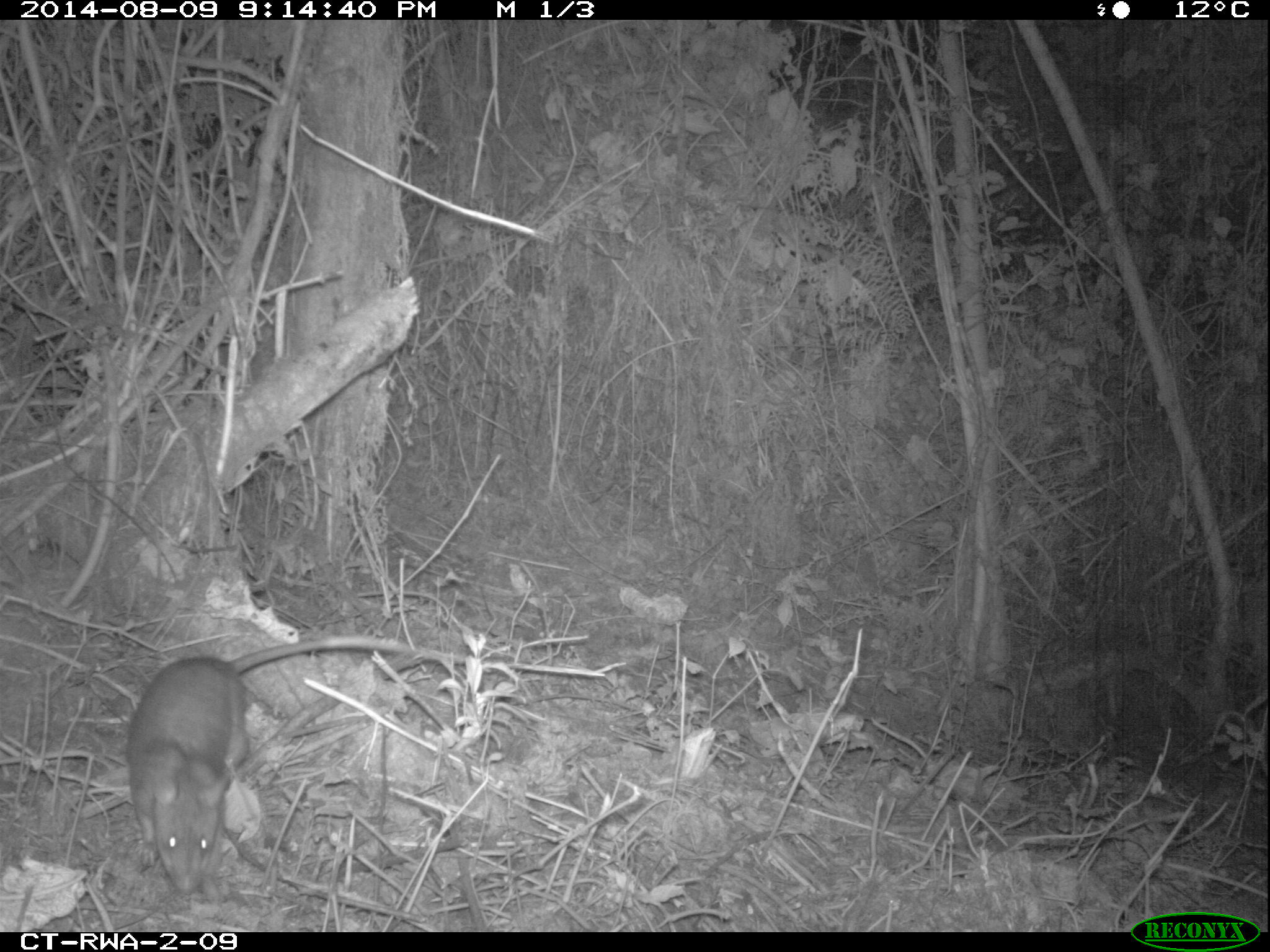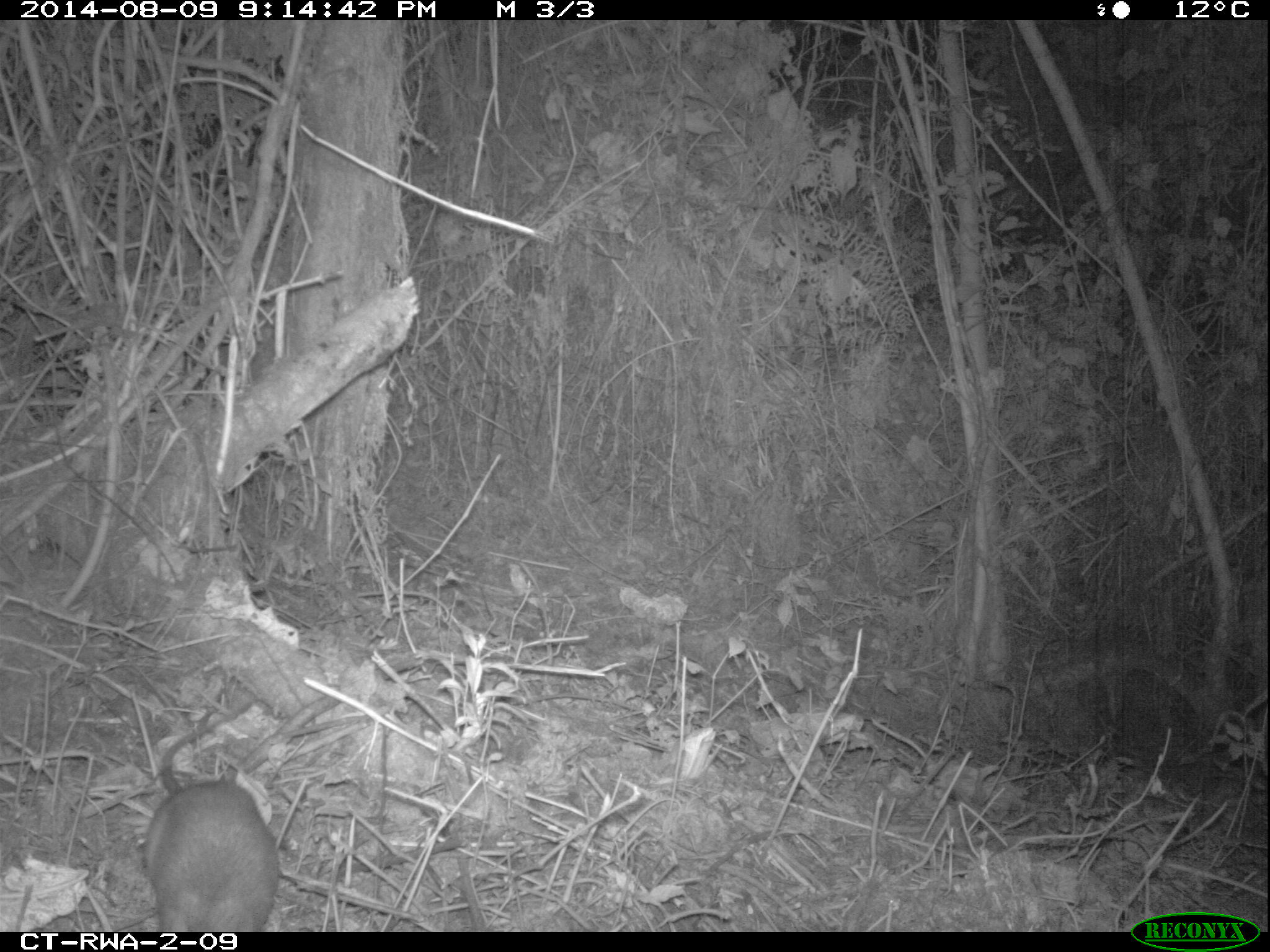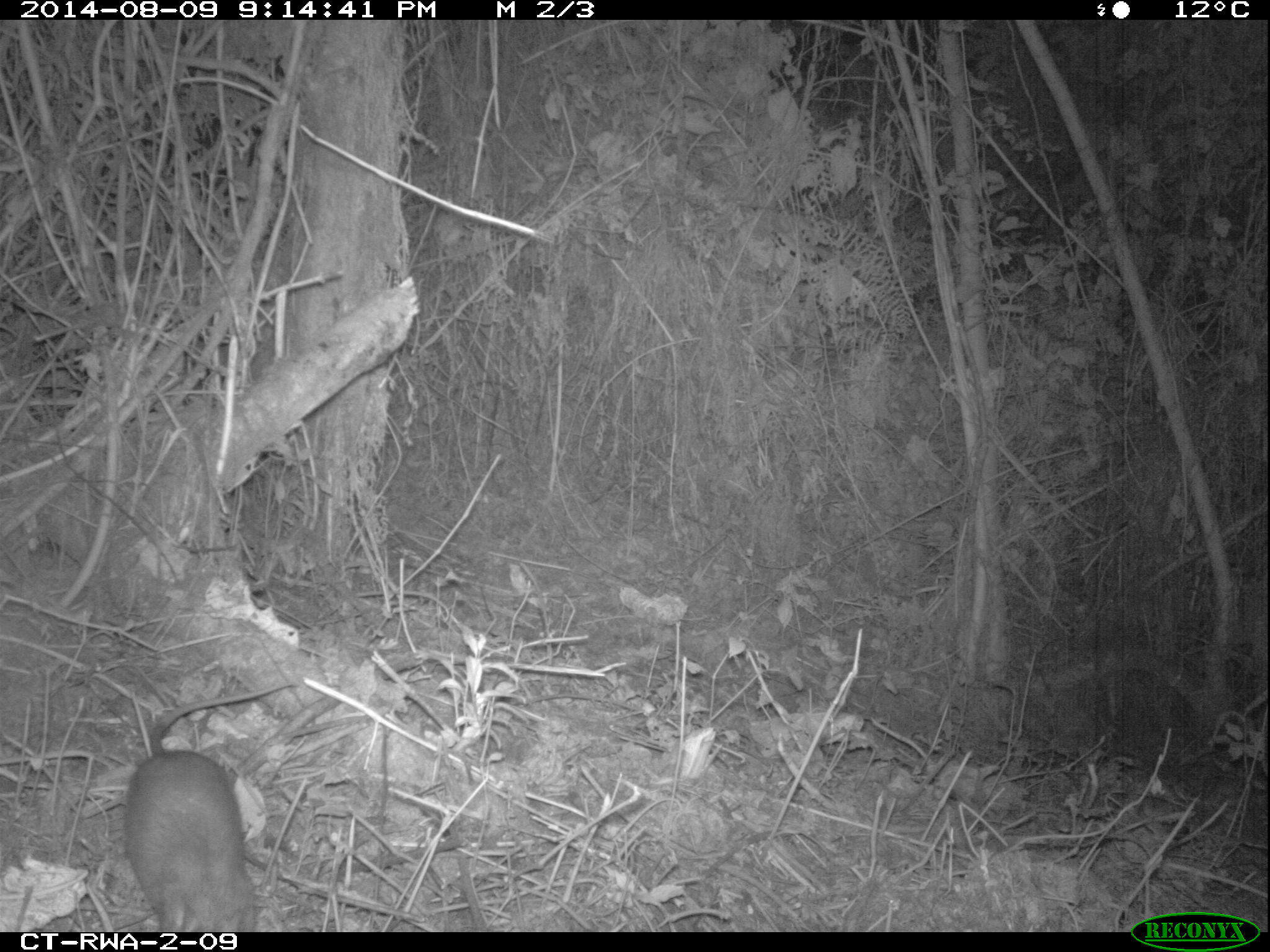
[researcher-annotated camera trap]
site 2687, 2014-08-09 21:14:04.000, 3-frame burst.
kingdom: Animalia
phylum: Chordata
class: Mammalia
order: Rodentia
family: Nesomyidae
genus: Cricetomys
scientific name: Cricetomys gambianus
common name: african giant pouched rat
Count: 1.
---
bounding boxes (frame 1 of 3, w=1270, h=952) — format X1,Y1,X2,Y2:
cricetomys gambianus: 128,631,607,895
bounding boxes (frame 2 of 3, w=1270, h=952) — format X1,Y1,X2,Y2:
cricetomys gambianus: 140,697,278,930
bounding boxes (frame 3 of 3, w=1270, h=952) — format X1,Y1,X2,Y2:
cricetomys gambianus: 123,680,297,931